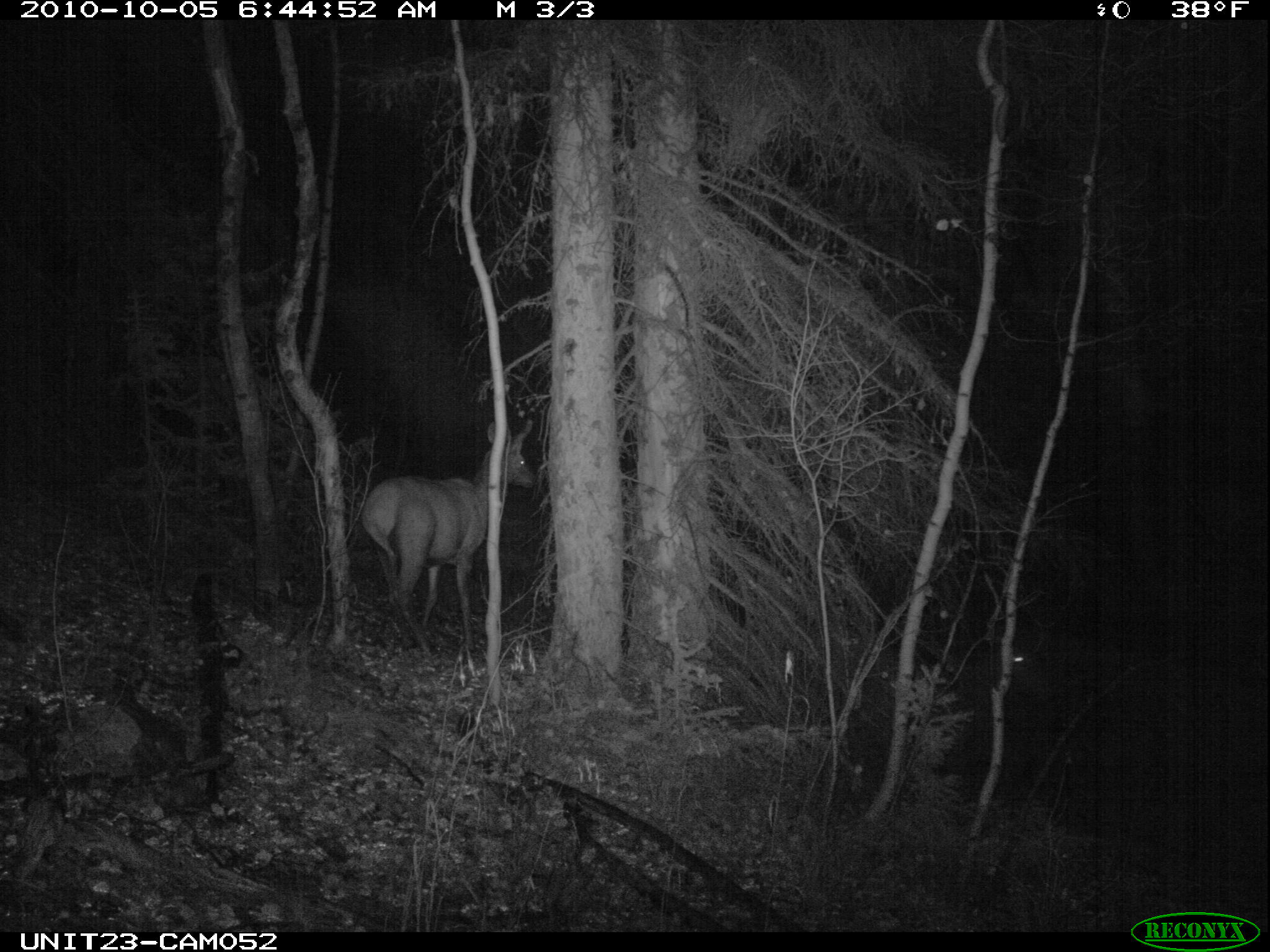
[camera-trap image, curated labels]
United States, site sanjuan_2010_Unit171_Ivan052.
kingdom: Animalia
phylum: Chordata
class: Mammalia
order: Artiodactyla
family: Cervidae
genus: Cervus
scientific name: Cervus elaphus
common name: red deer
Cervus elaphus (red deer).